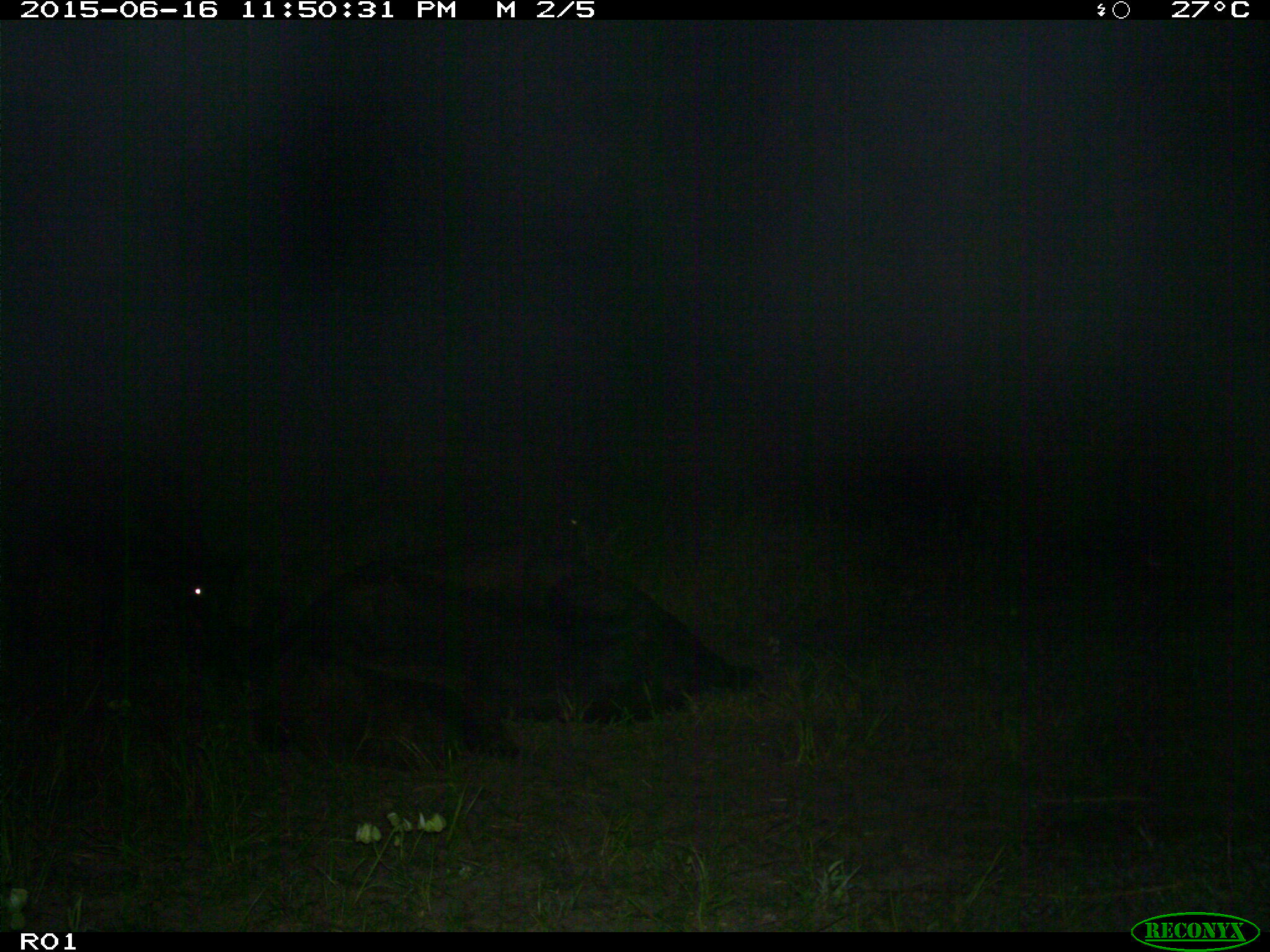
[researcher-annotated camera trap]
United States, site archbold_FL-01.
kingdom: Animalia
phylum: Chordata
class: Mammalia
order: Artiodactyla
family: Bovidae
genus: Bos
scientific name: Bos taurus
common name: domestic cow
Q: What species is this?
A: Bos taurus (domestic cow).